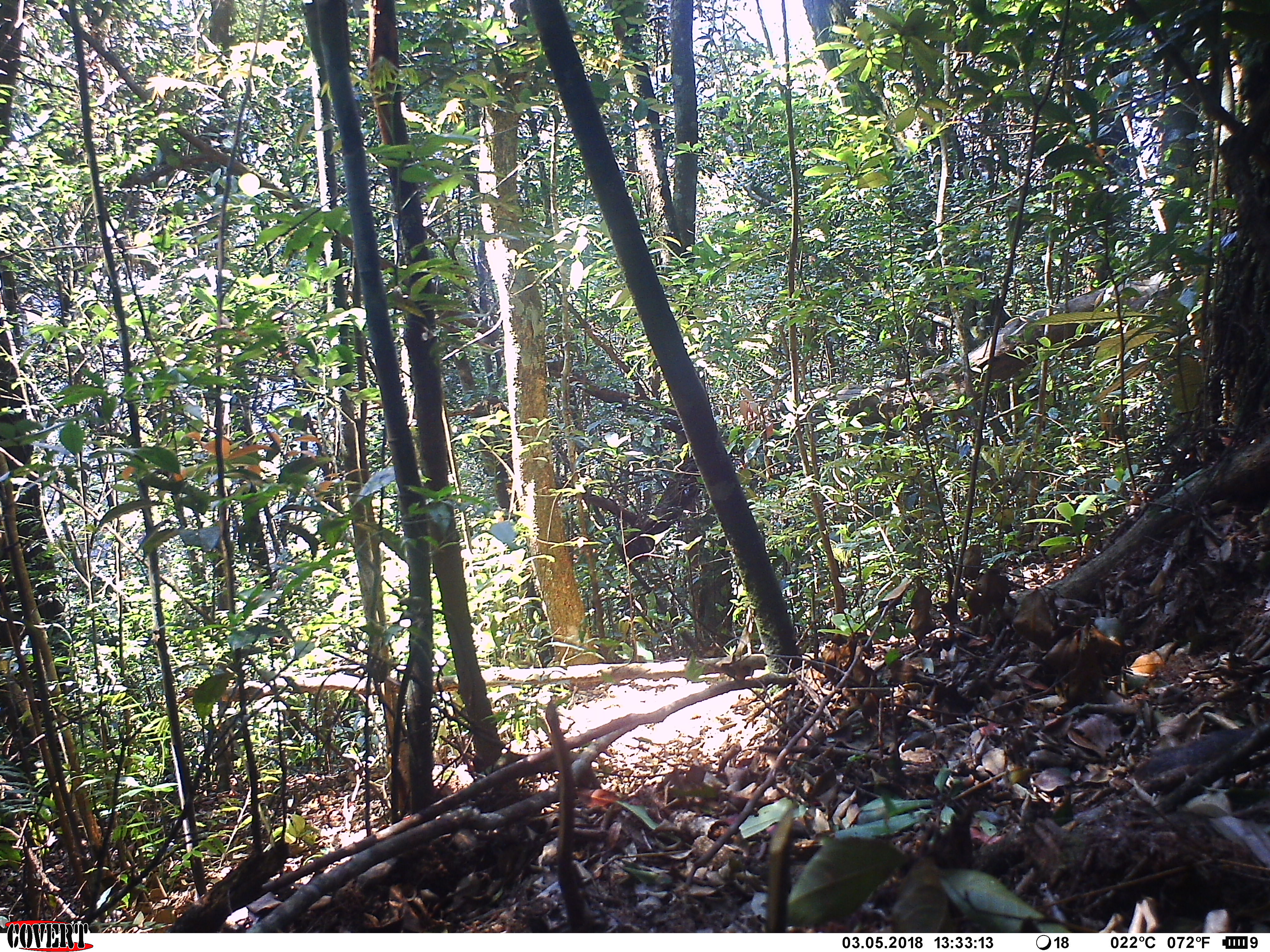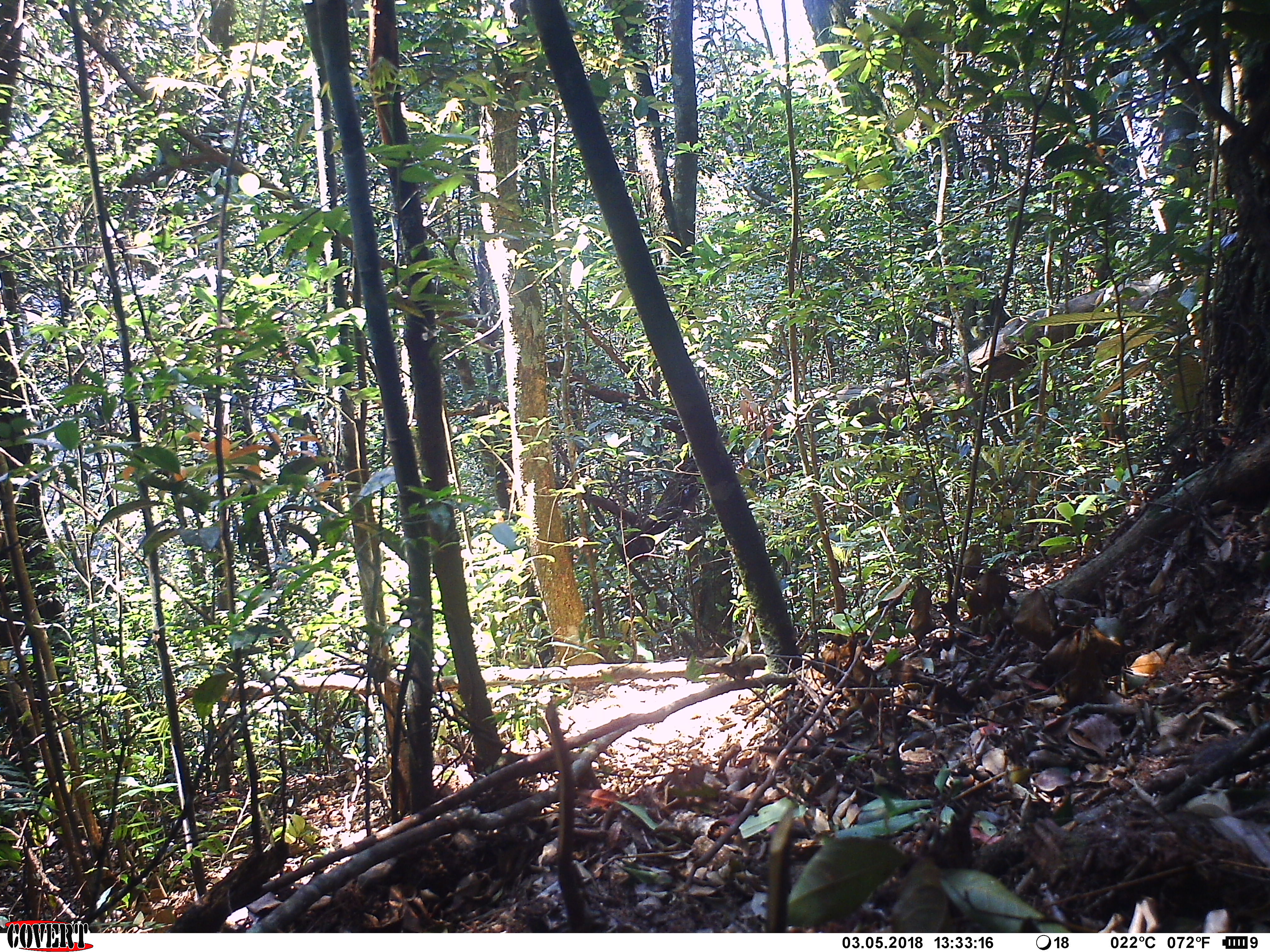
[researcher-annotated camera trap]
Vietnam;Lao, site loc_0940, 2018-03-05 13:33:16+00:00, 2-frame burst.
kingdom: Animalia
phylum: Chordata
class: Mammalia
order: Rodentia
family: Sciuridae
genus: Dremomys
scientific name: Dremomys rufigenis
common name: red-cheeked squirrel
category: red cheeked squirrel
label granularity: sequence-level